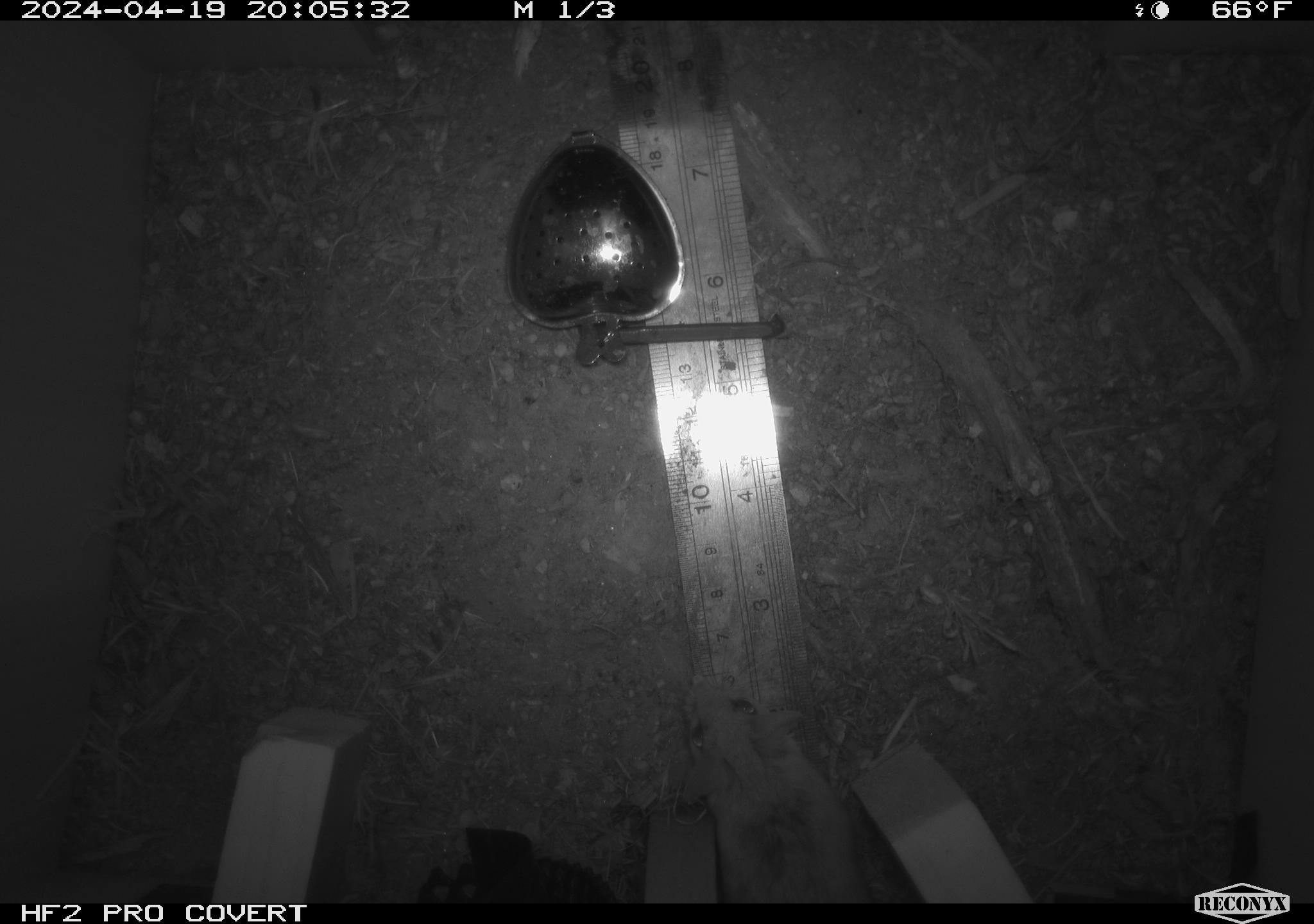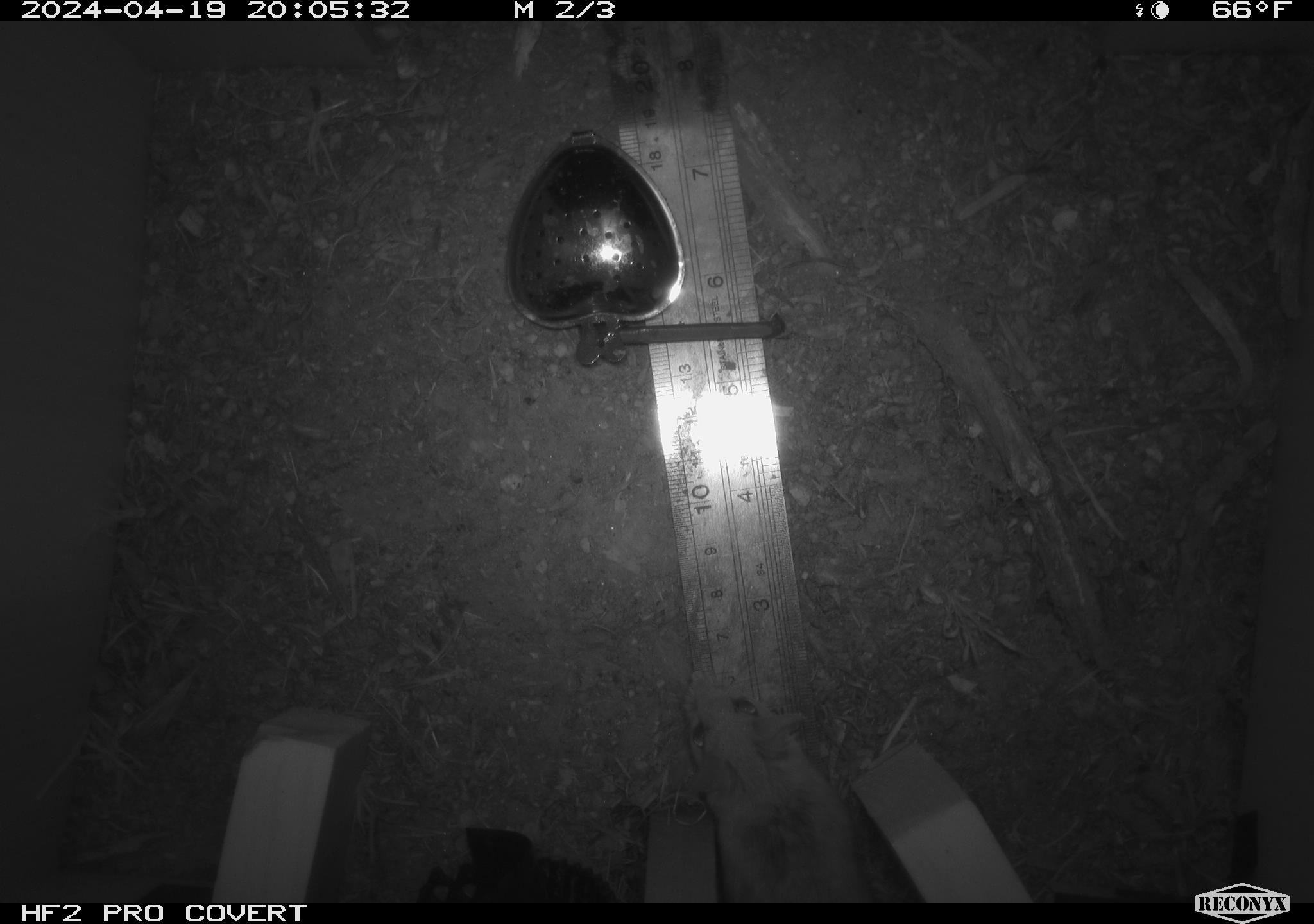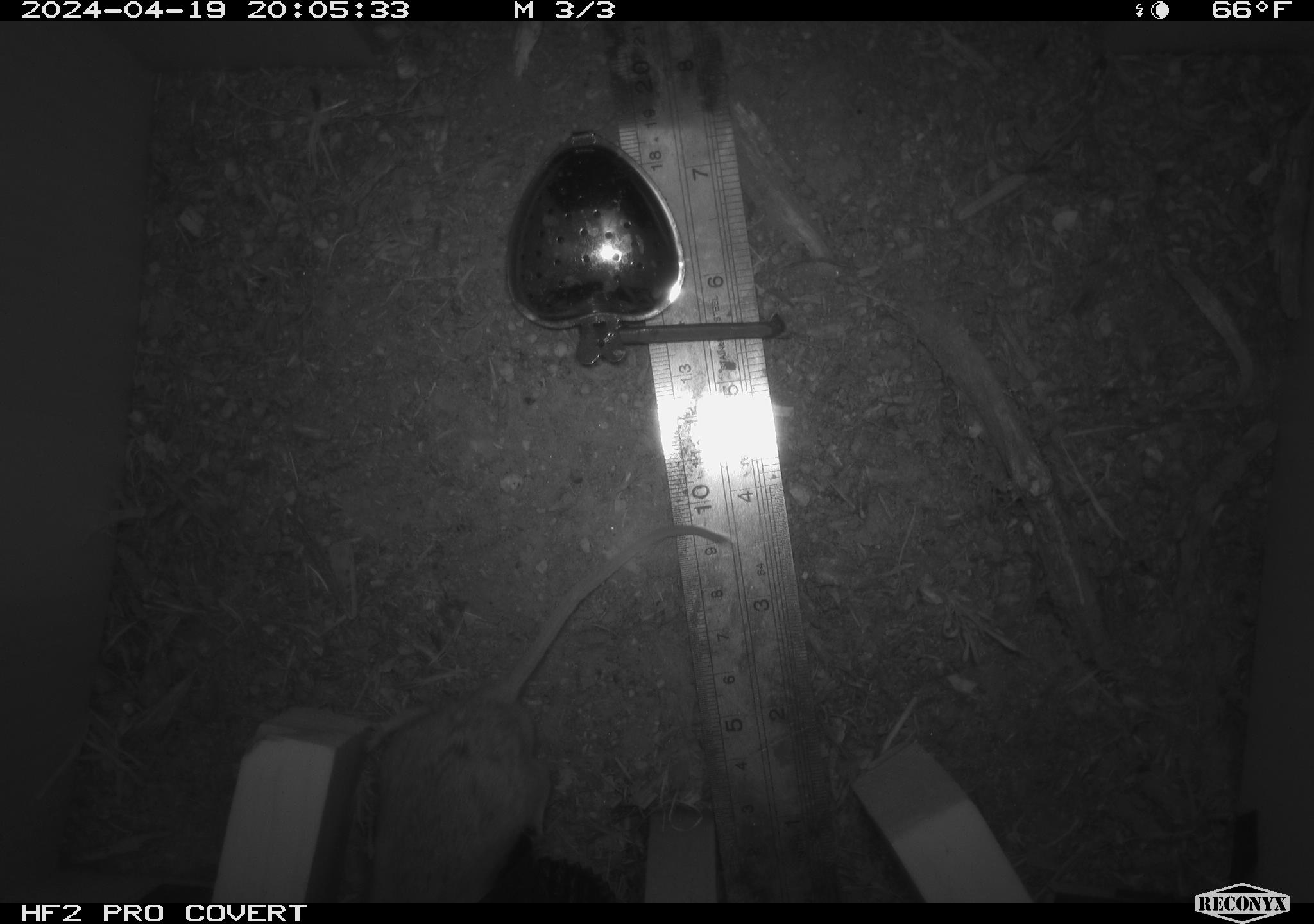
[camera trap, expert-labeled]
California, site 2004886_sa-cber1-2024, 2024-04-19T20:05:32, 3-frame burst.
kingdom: Animalia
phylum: Chordata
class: Mammalia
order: Rodentia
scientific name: Rodentia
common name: mouse species